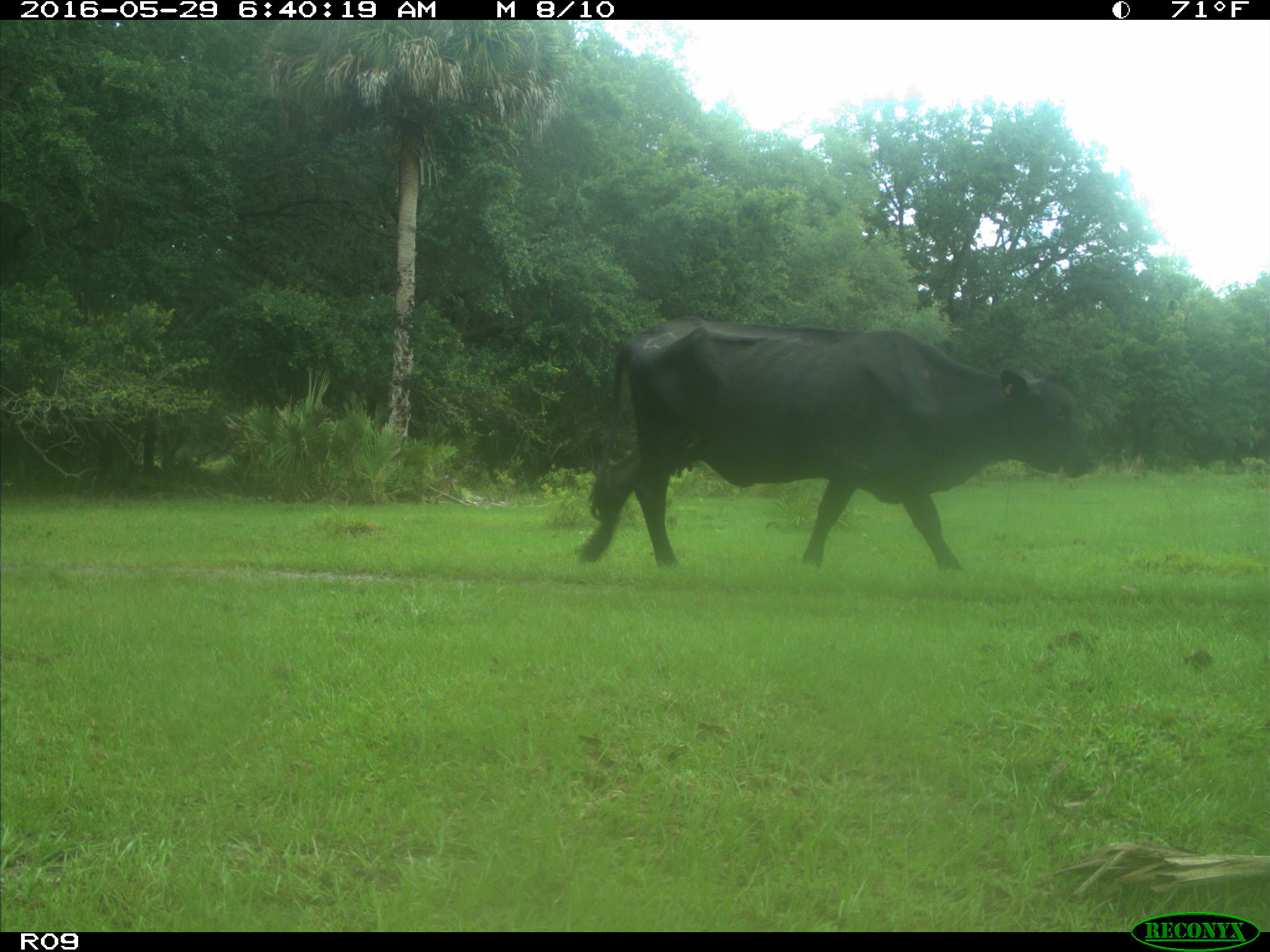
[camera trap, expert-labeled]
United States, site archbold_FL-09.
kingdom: Animalia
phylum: Chordata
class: Mammalia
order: Artiodactyla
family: Bovidae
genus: Bos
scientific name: Bos taurus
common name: domestic cow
Bos taurus (domestic cow).